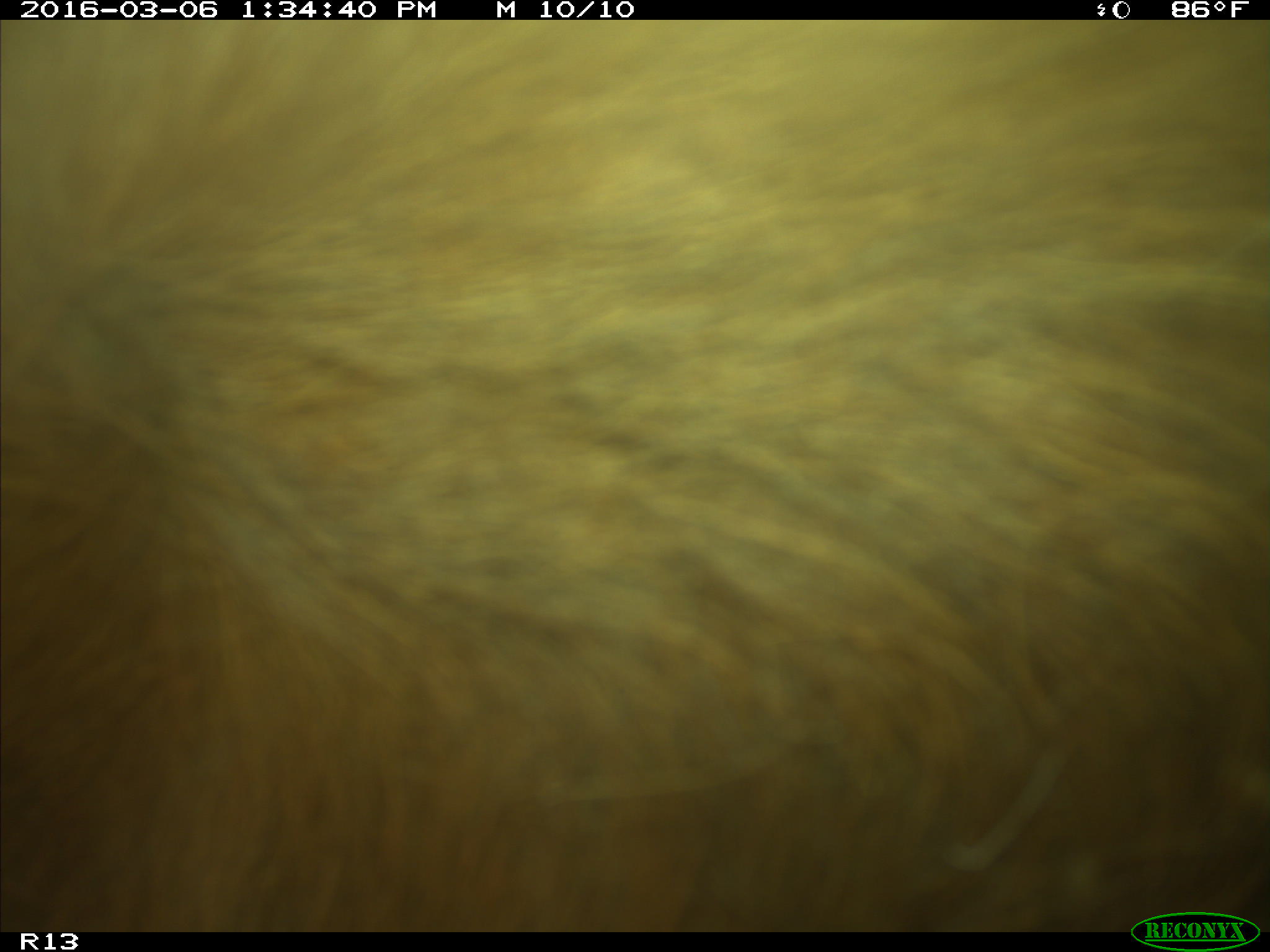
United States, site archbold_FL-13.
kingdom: Animalia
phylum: Chordata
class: Mammalia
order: Artiodactyla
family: Bovidae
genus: Bos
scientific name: Bos taurus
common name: domestic cow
Bos taurus (domestic cow).